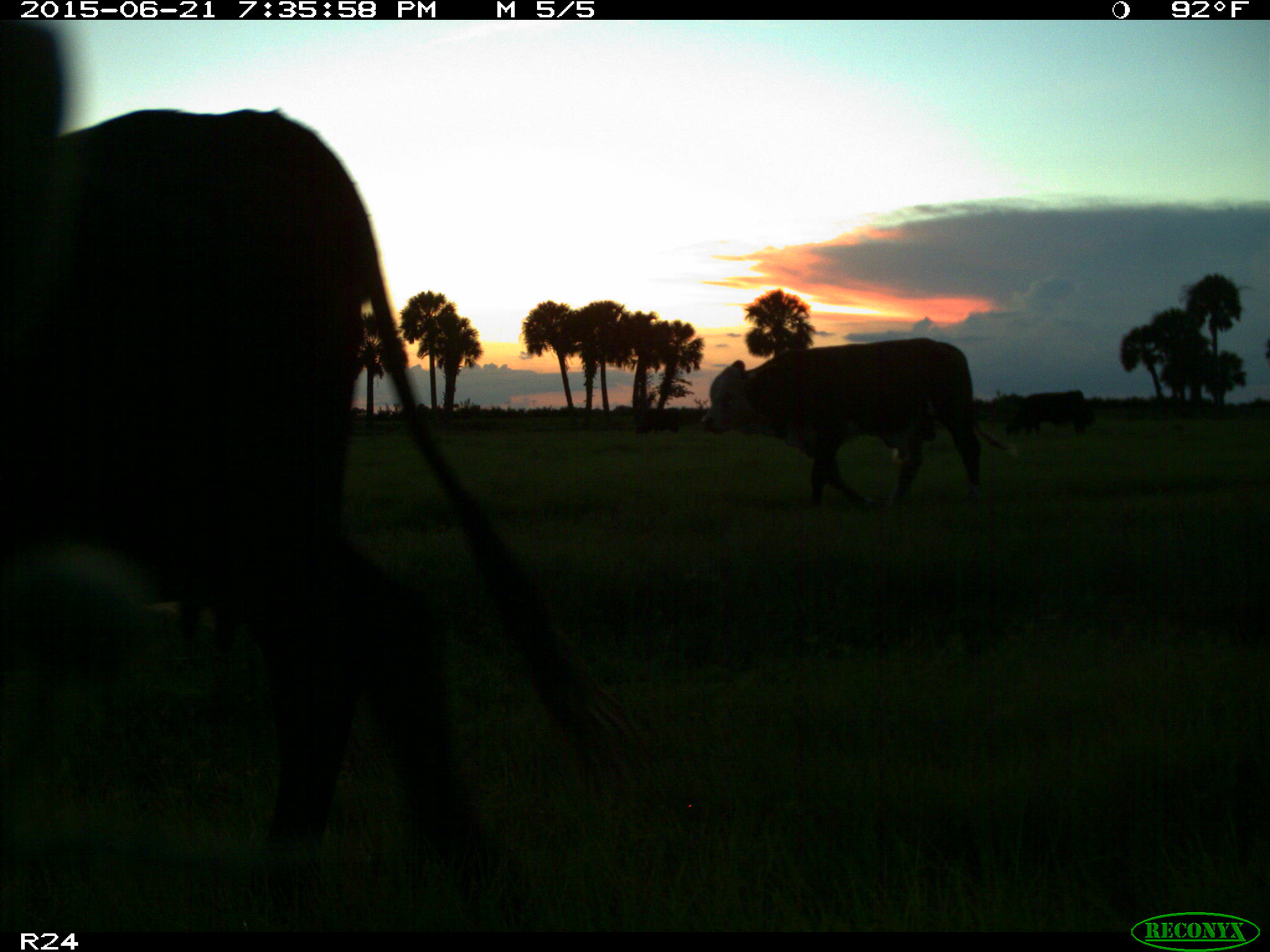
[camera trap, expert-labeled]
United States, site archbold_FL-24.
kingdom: Animalia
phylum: Chordata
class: Mammalia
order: Artiodactyla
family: Bovidae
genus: Bos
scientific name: Bos taurus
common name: domestic cow